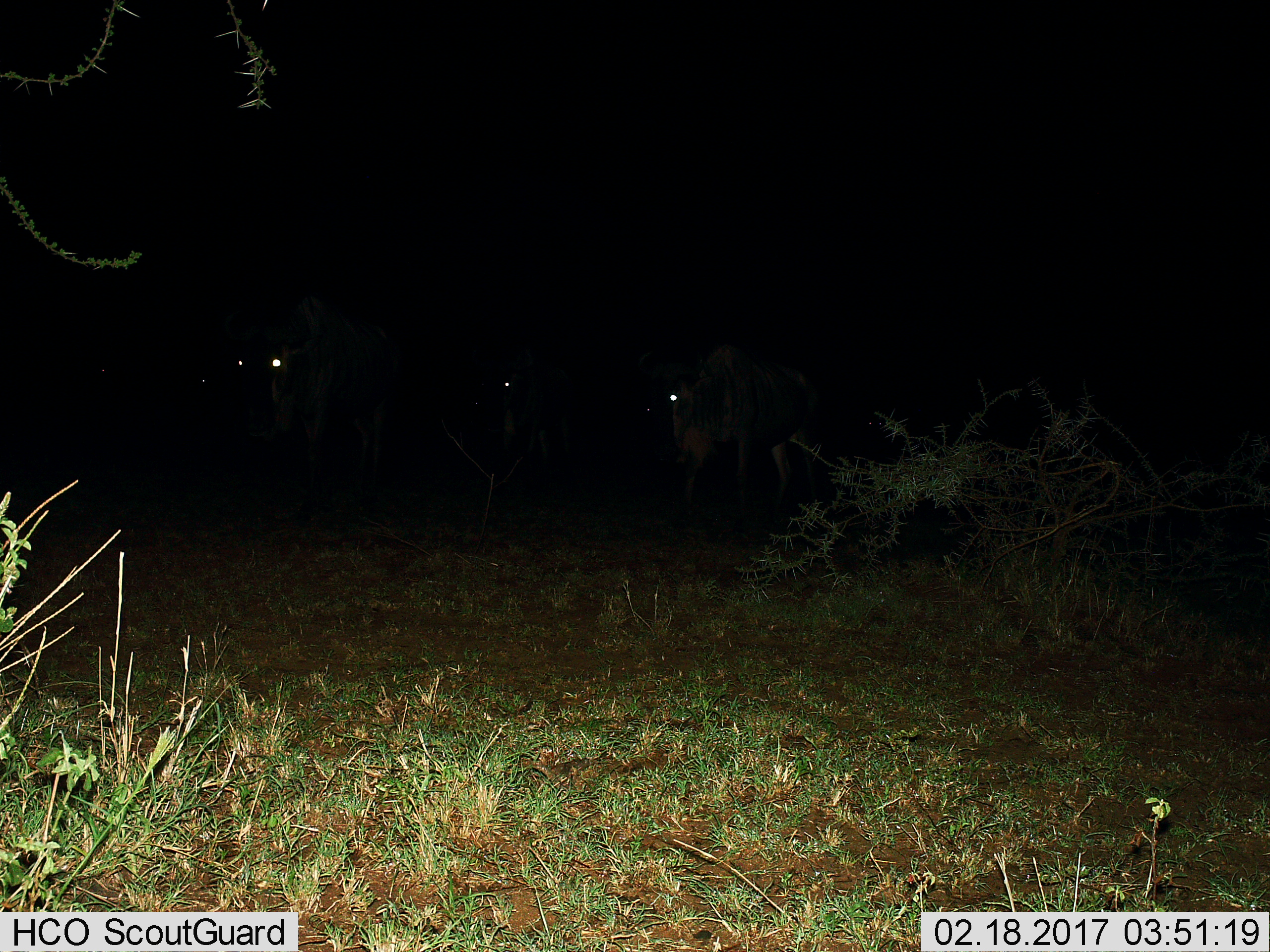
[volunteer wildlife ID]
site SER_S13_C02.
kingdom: Animalia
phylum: Chordata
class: Mammalia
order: Artiodactyla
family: Bovidae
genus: Connochaetes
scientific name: Connochaetes taurinus taurinus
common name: blue wildebeest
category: wildebeestblue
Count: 6.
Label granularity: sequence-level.